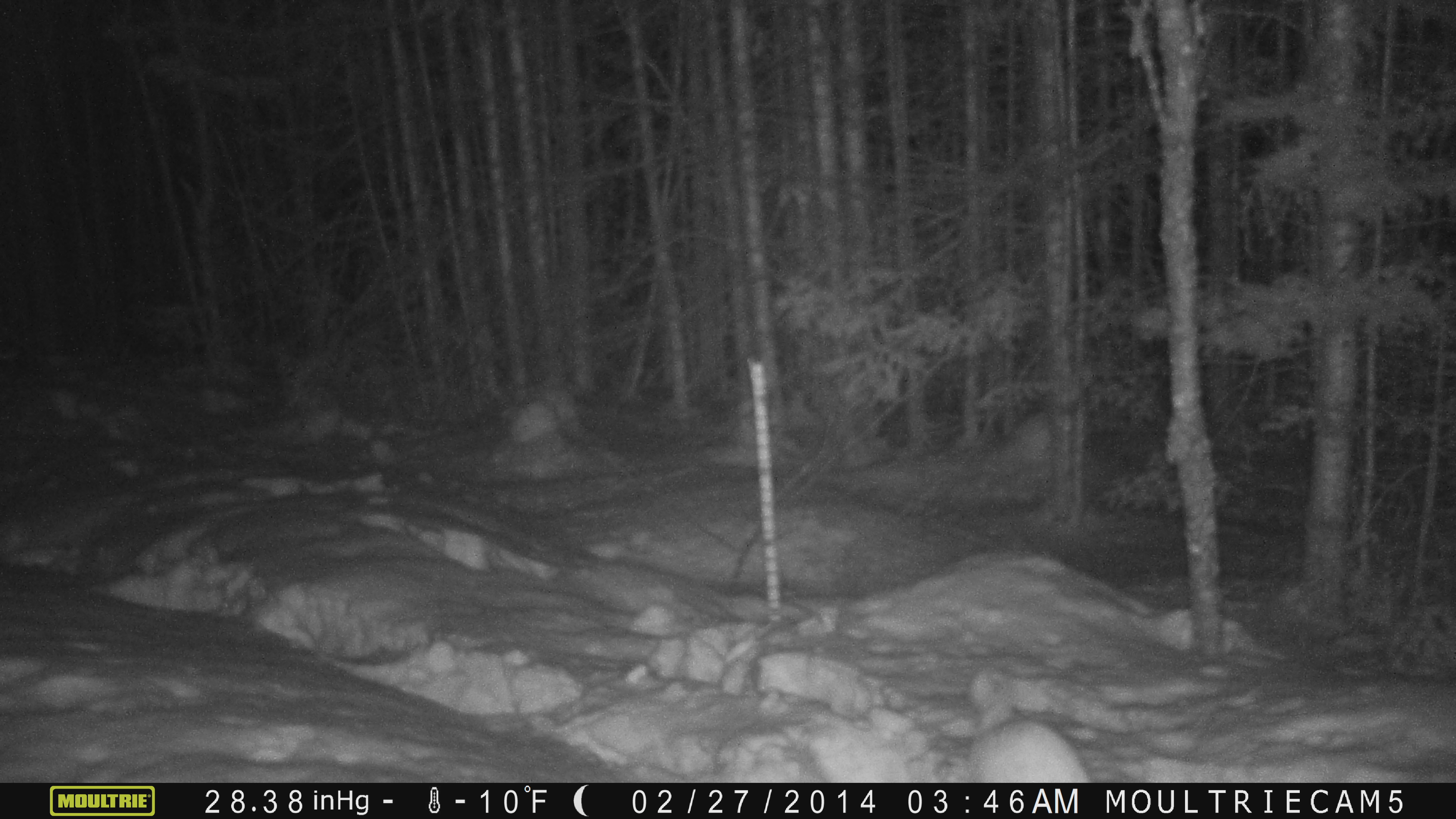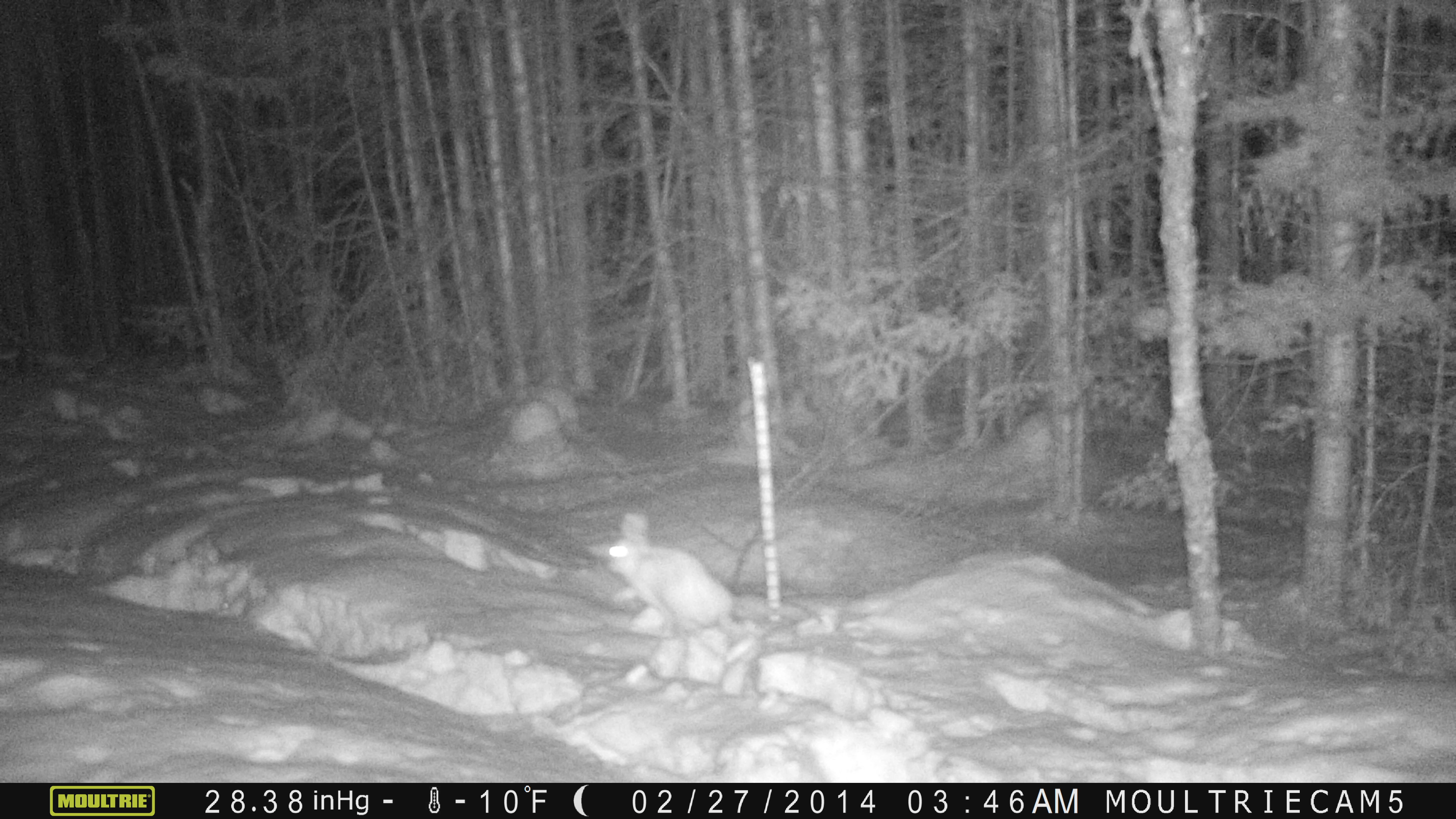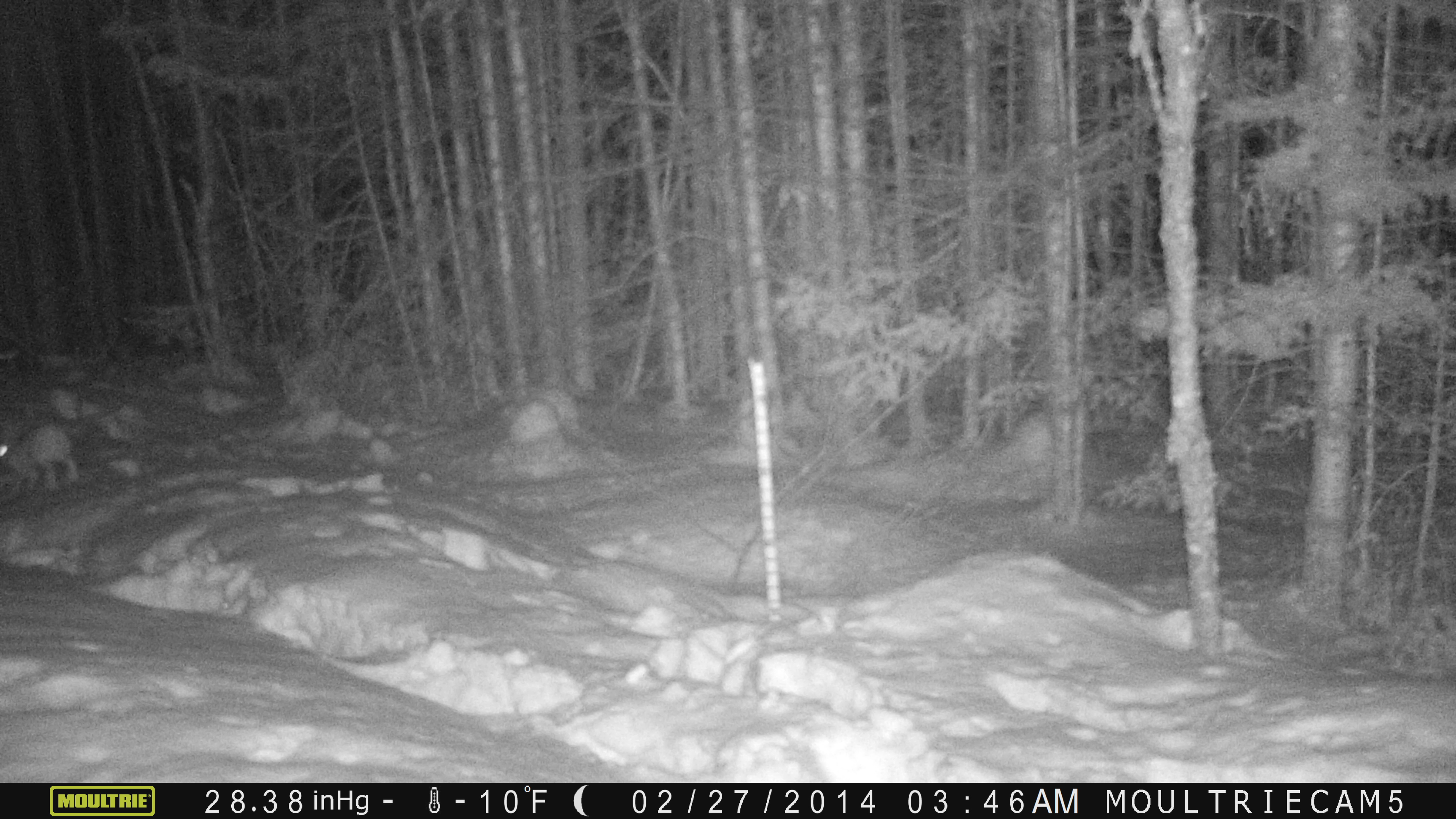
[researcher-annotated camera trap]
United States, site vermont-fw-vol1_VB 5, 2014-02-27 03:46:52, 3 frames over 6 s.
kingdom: Animalia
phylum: Chordata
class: Mammalia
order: Lagomorpha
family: Leporidae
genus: Lepus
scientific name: Lepus americanus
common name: snowshoe hare